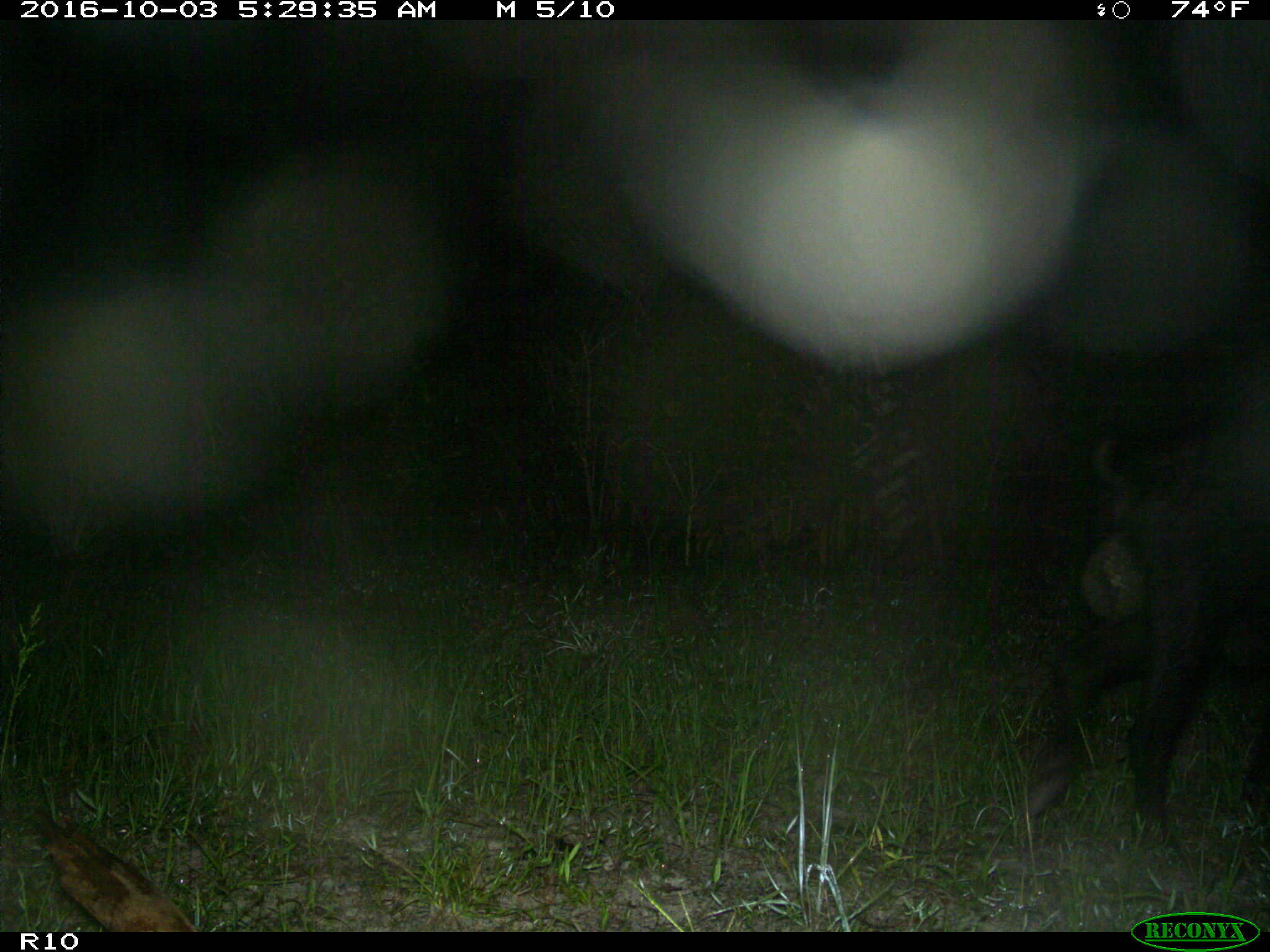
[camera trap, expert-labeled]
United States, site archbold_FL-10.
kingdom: Animalia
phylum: Chordata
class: Mammalia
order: Artiodactyla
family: Suidae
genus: Sus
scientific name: Sus scrofa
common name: wild boar